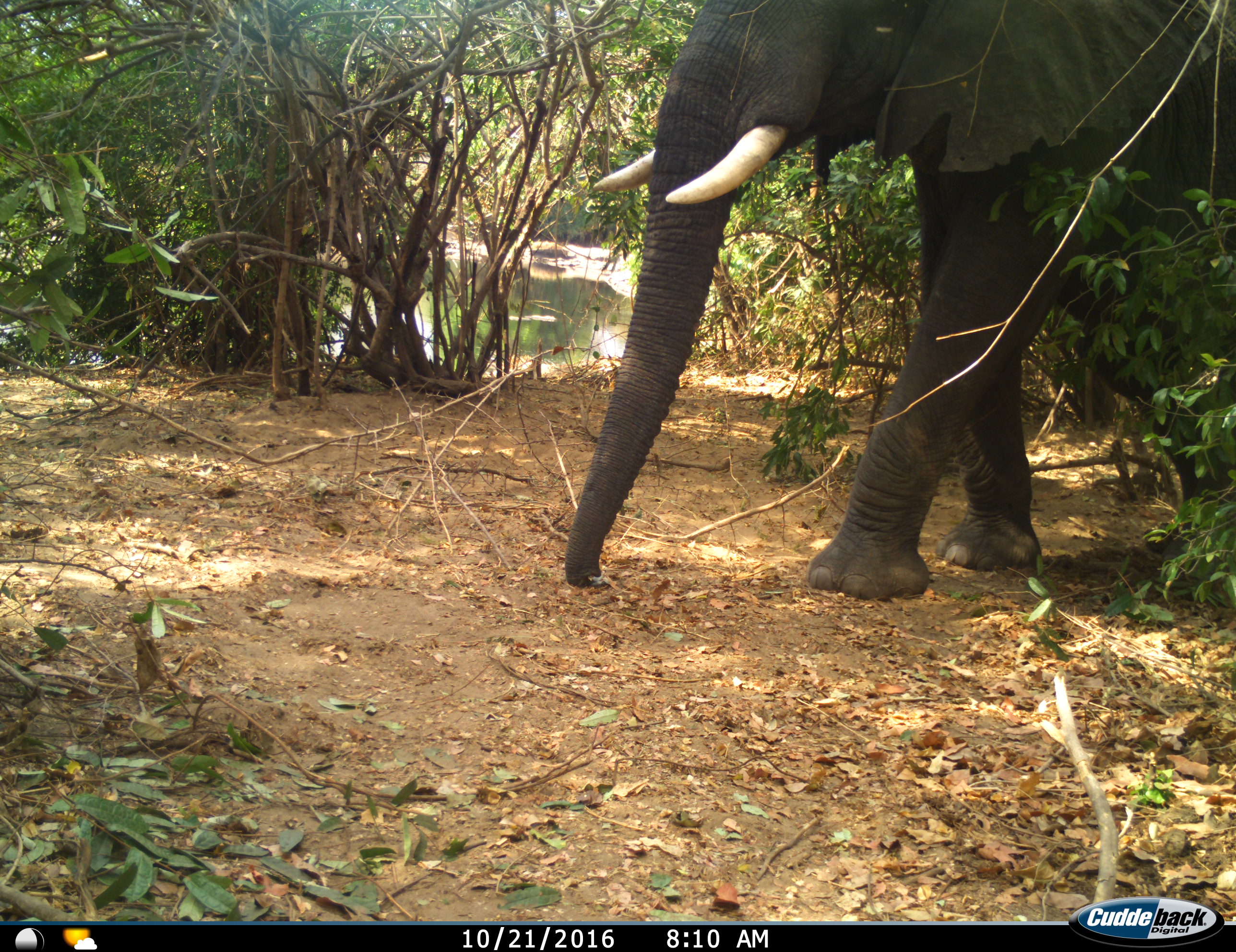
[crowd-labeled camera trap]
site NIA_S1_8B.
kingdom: Animalia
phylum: Chordata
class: Mammalia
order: Proboscidea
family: Elephantidae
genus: Loxodonta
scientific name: Loxodonta africana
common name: african bush elephant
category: elephant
Elephant (african bush elephant) (Loxodonta africana), count 1. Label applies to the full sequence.